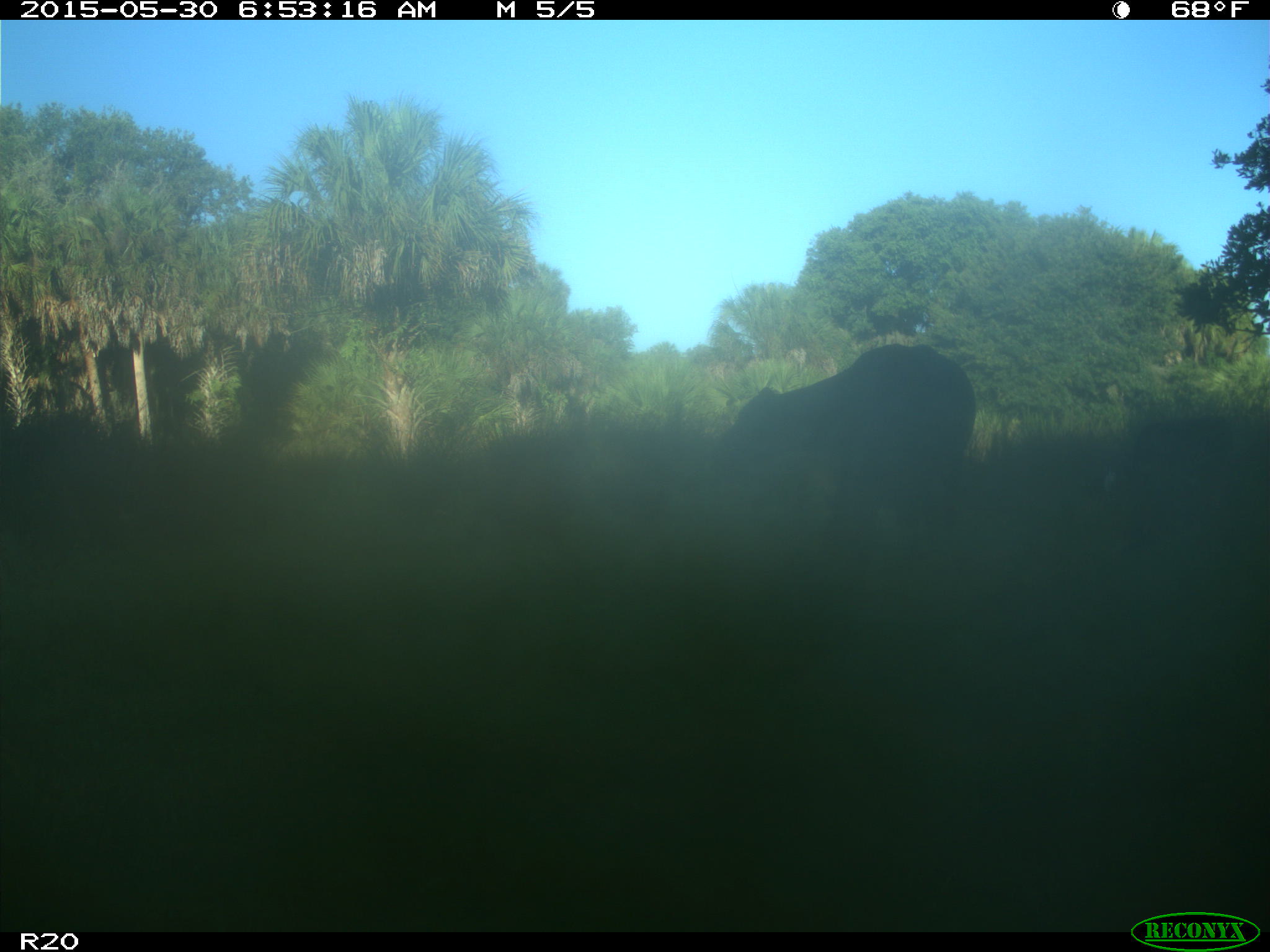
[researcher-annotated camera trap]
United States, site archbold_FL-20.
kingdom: Animalia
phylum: Chordata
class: Mammalia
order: Artiodactyla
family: Bovidae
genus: Bos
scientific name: Bos taurus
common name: domestic cow